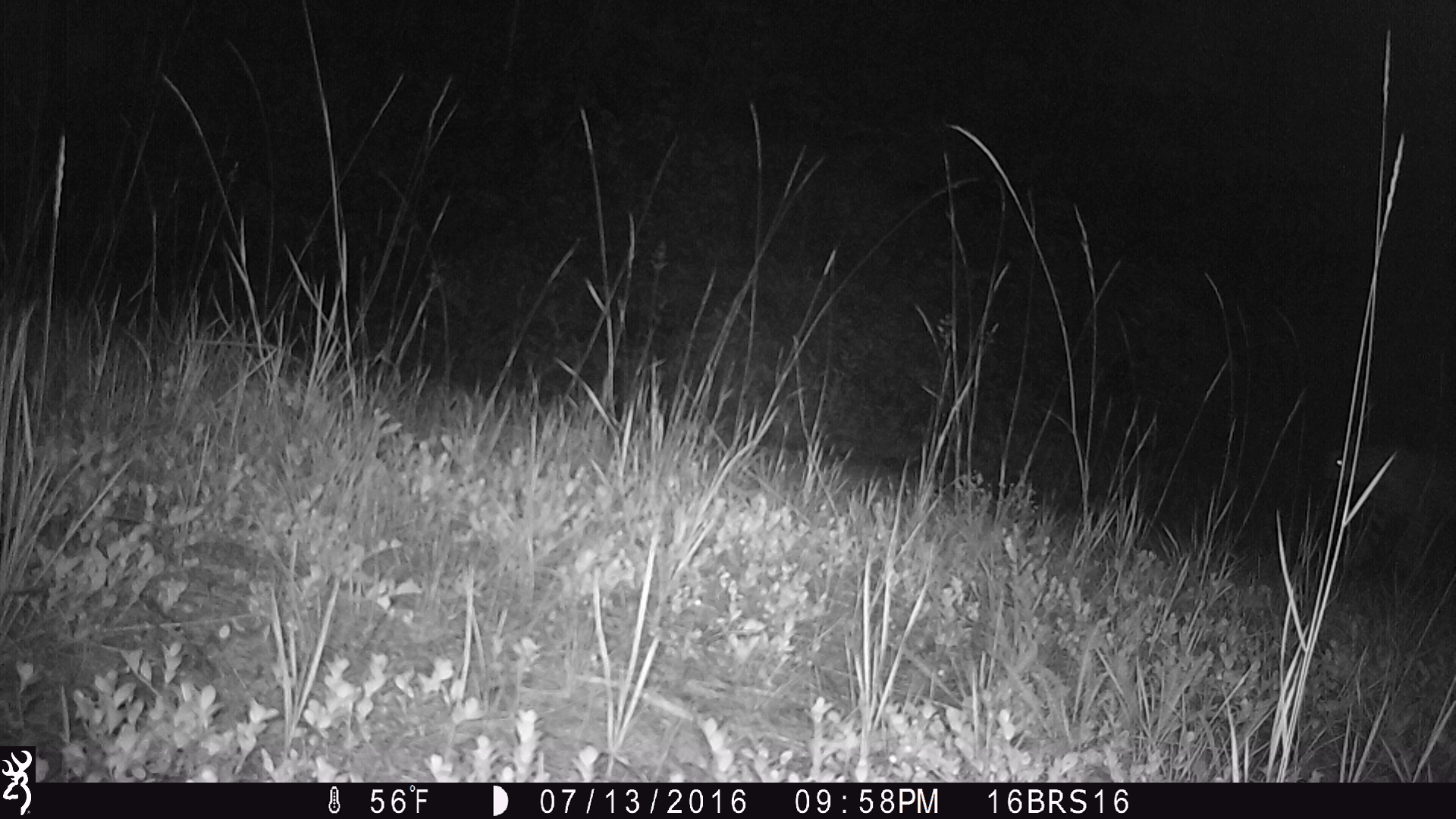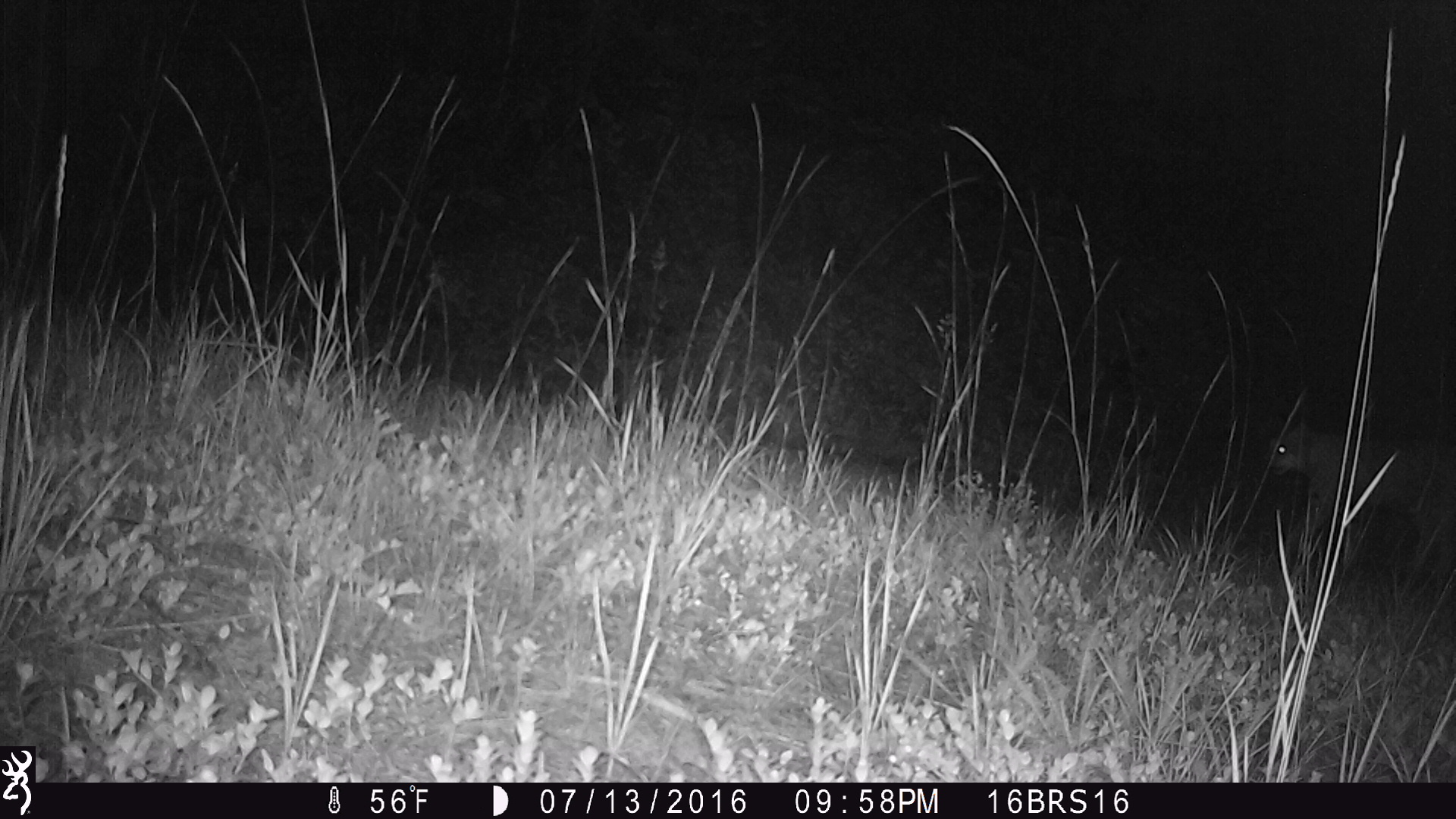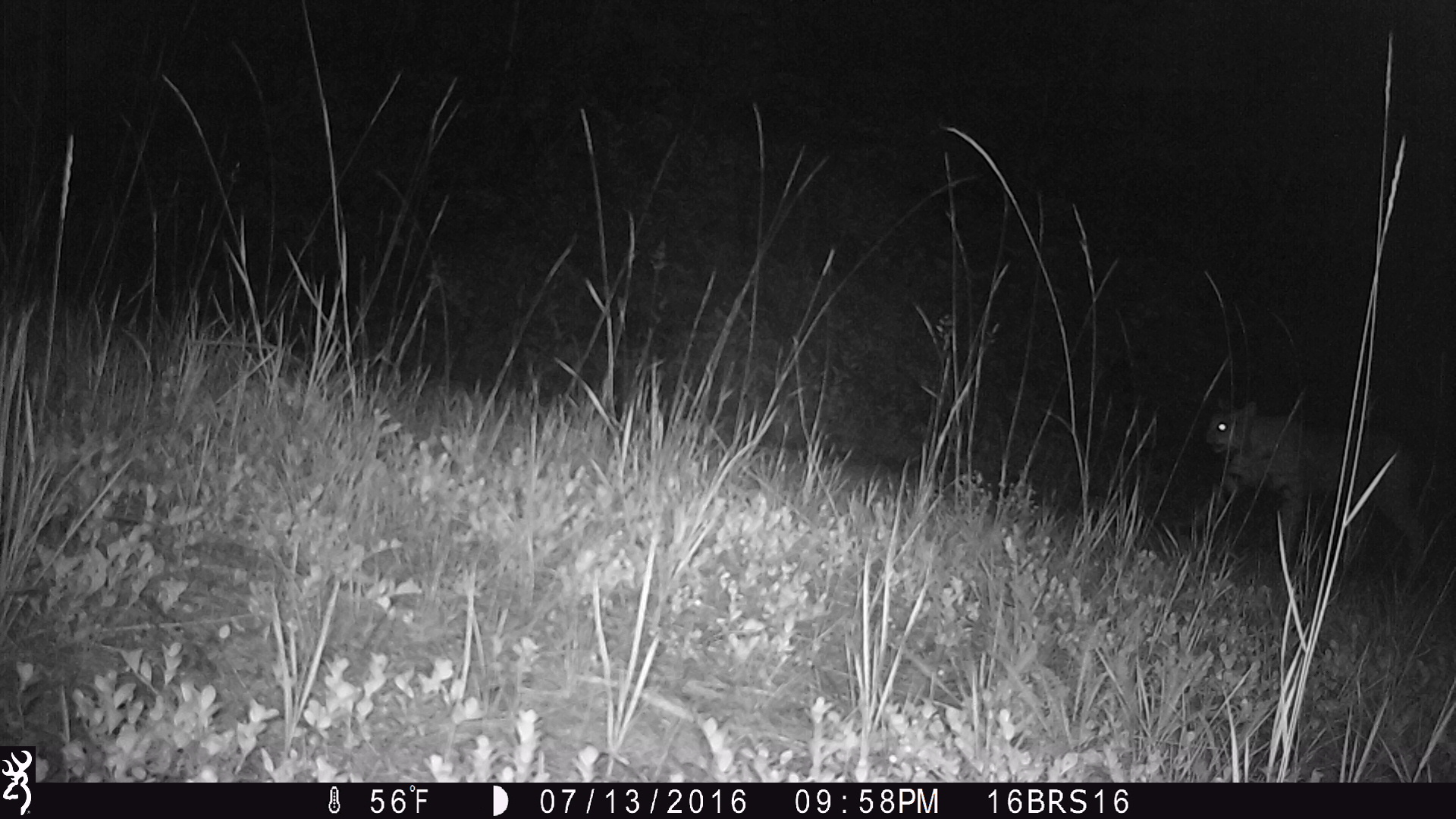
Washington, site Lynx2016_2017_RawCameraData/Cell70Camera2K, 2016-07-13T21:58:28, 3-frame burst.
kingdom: Animalia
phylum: Chordata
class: Mammalia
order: Carnivora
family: Felidae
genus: Lynx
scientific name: Lynx rufus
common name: bobcat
Lynx rufus (bobcat). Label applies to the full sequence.